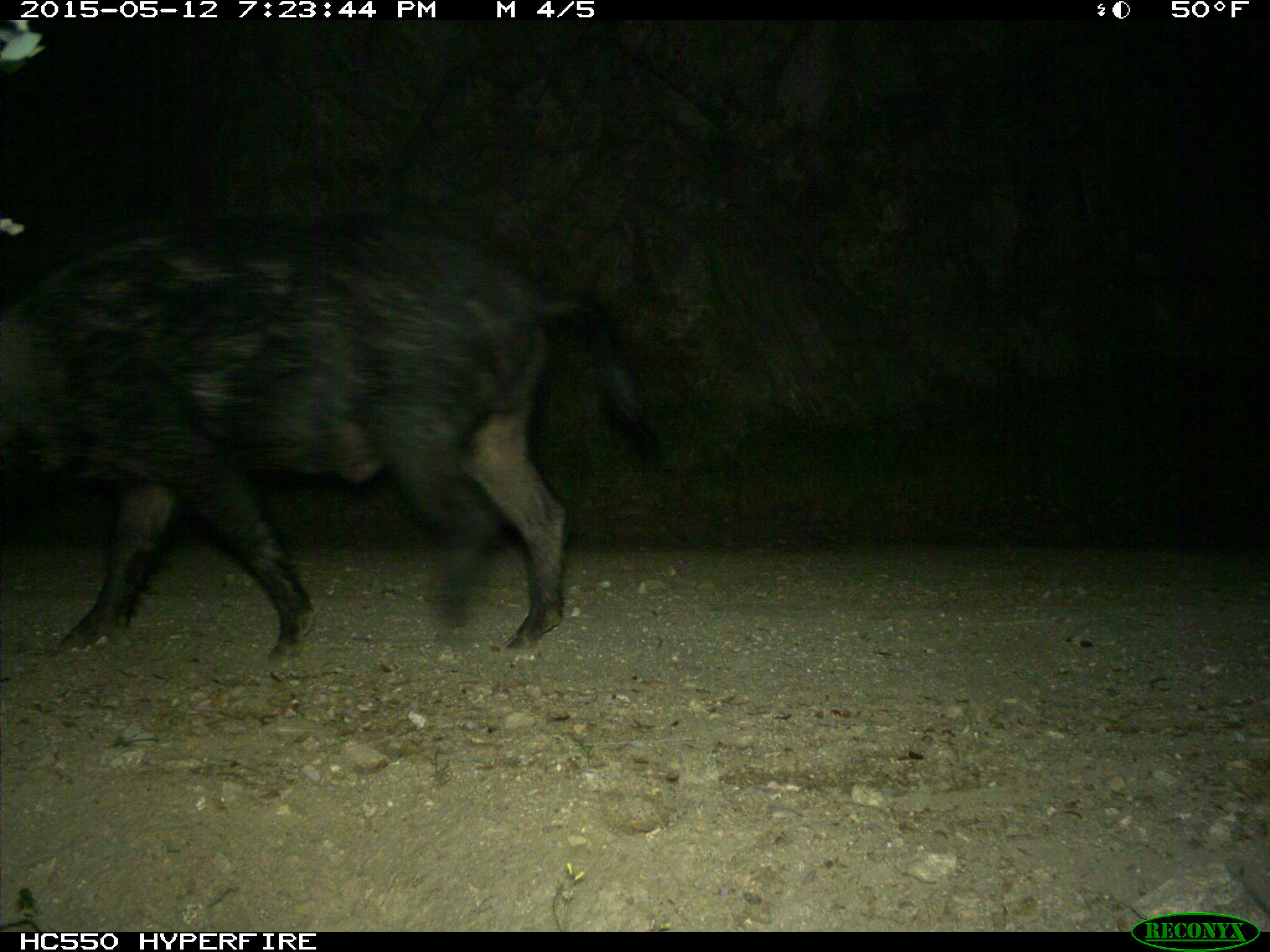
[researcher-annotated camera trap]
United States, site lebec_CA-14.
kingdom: Animalia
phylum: Chordata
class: Mammalia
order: Artiodactyla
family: Suidae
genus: Sus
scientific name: Sus scrofa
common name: wild boar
Sus scrofa (wild boar).